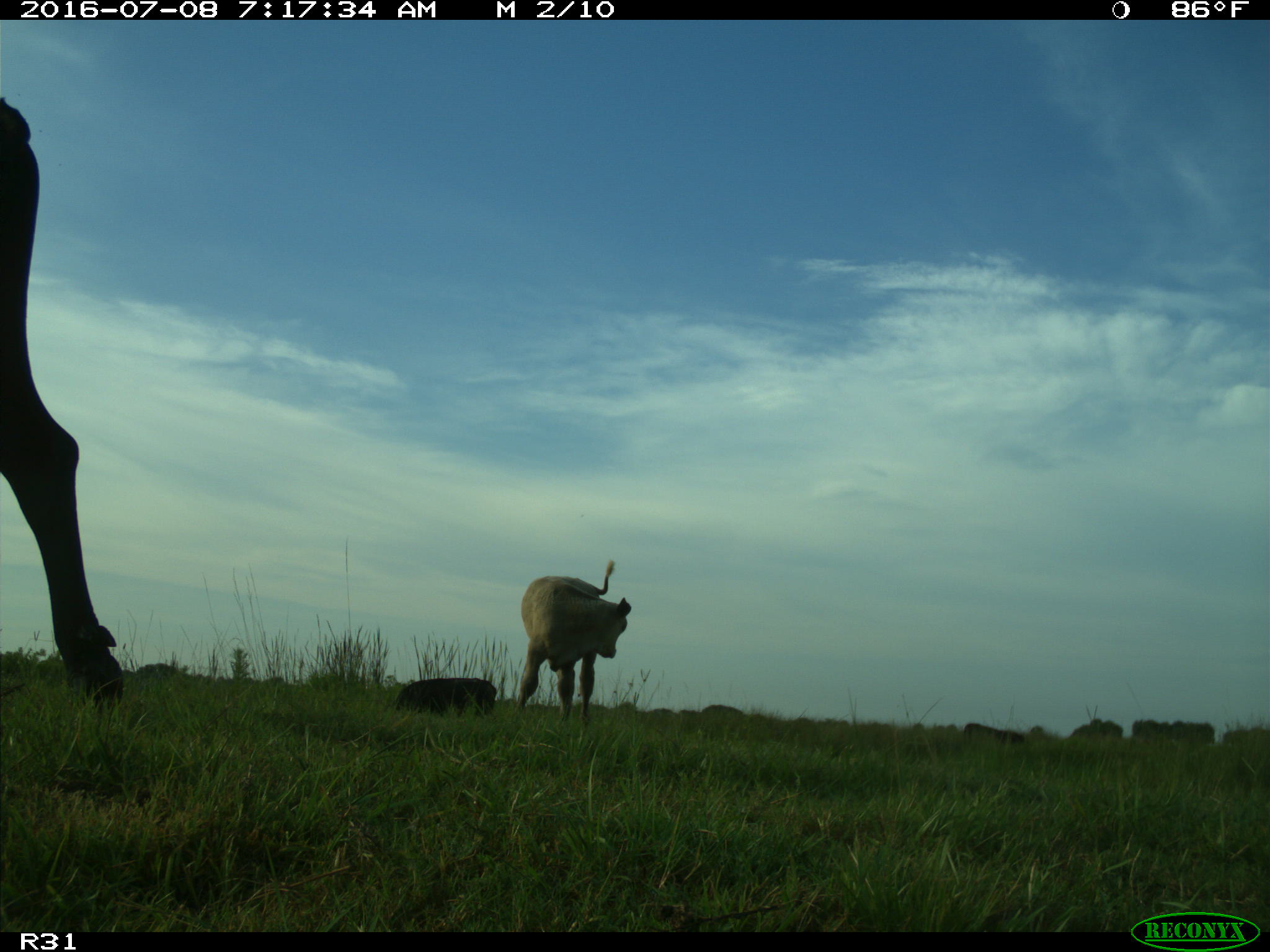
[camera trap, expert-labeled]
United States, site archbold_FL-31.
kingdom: Animalia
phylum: Chordata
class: Mammalia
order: Artiodactyla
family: Bovidae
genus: Bos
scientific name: Bos taurus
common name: domestic cow